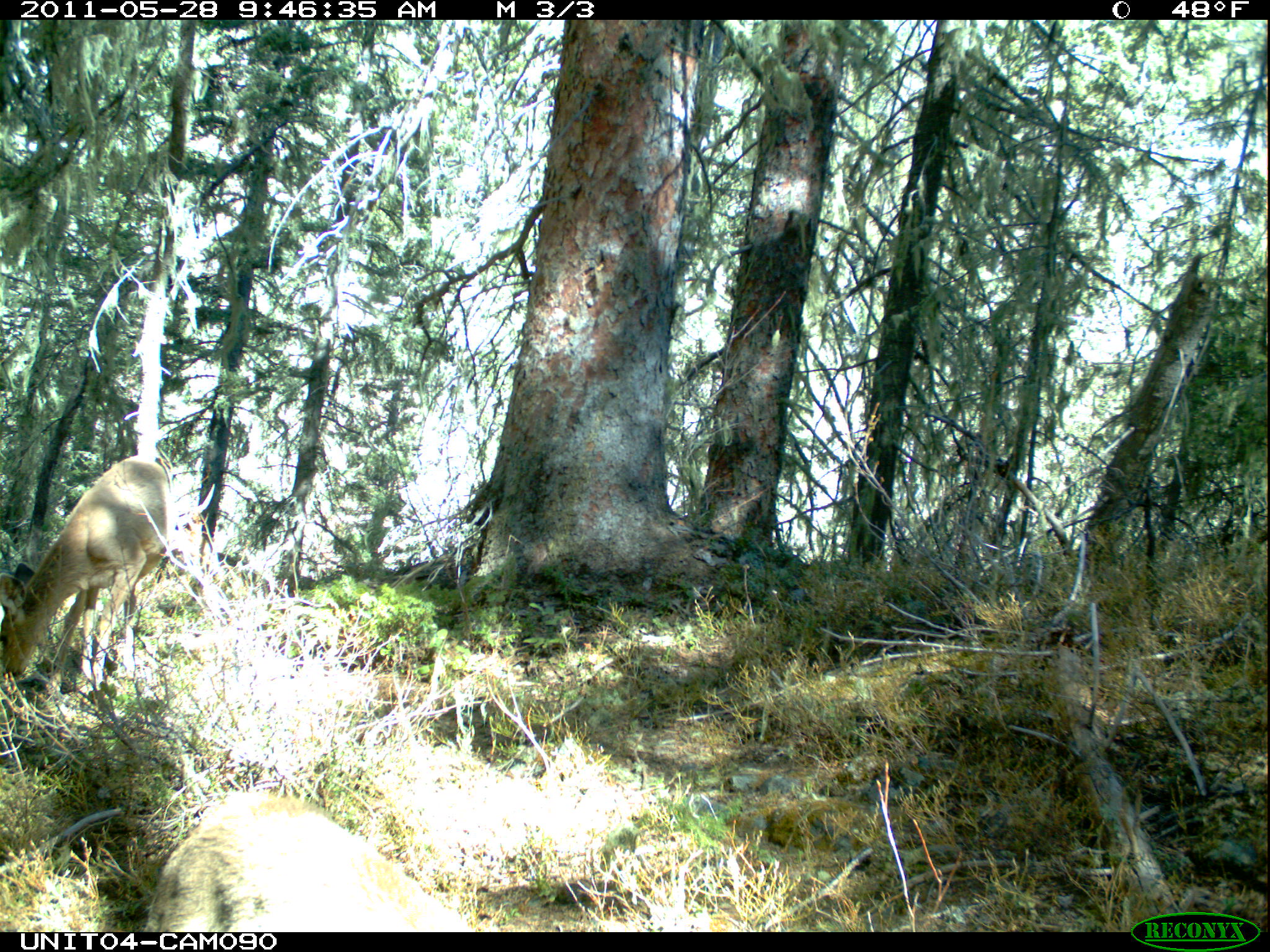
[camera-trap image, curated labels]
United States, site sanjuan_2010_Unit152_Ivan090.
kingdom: Animalia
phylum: Chordata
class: Mammalia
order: Artiodactyla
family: Cervidae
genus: Odocoileus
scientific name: Odocoileus hemionus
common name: mule deer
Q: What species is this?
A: Odocoileus hemionus (mule deer).